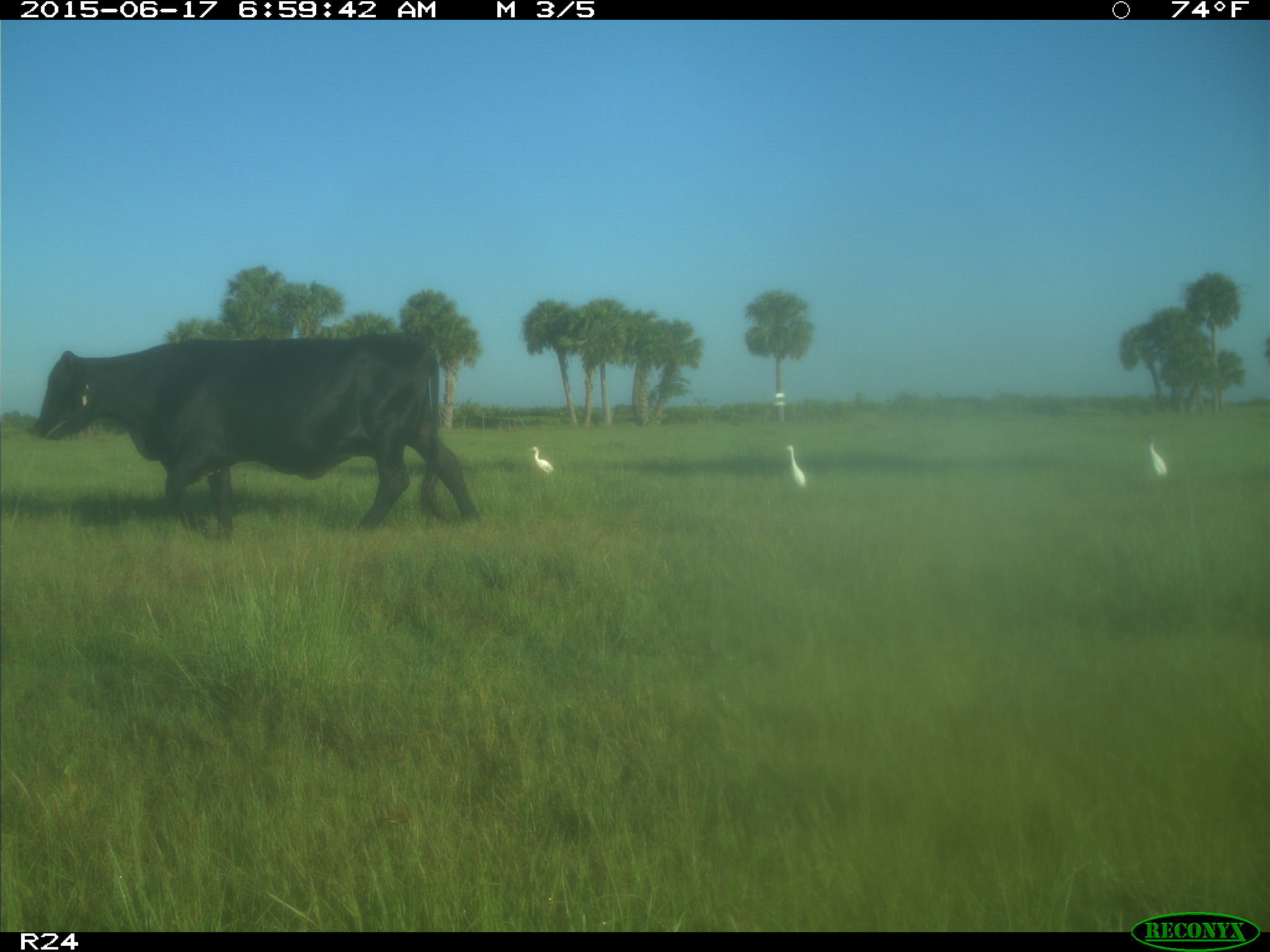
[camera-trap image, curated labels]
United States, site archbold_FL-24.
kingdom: Animalia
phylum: Chordata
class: Mammalia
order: Artiodactyla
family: Bovidae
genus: Bos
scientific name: Bos taurus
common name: domestic cow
Bos taurus (domestic cow).